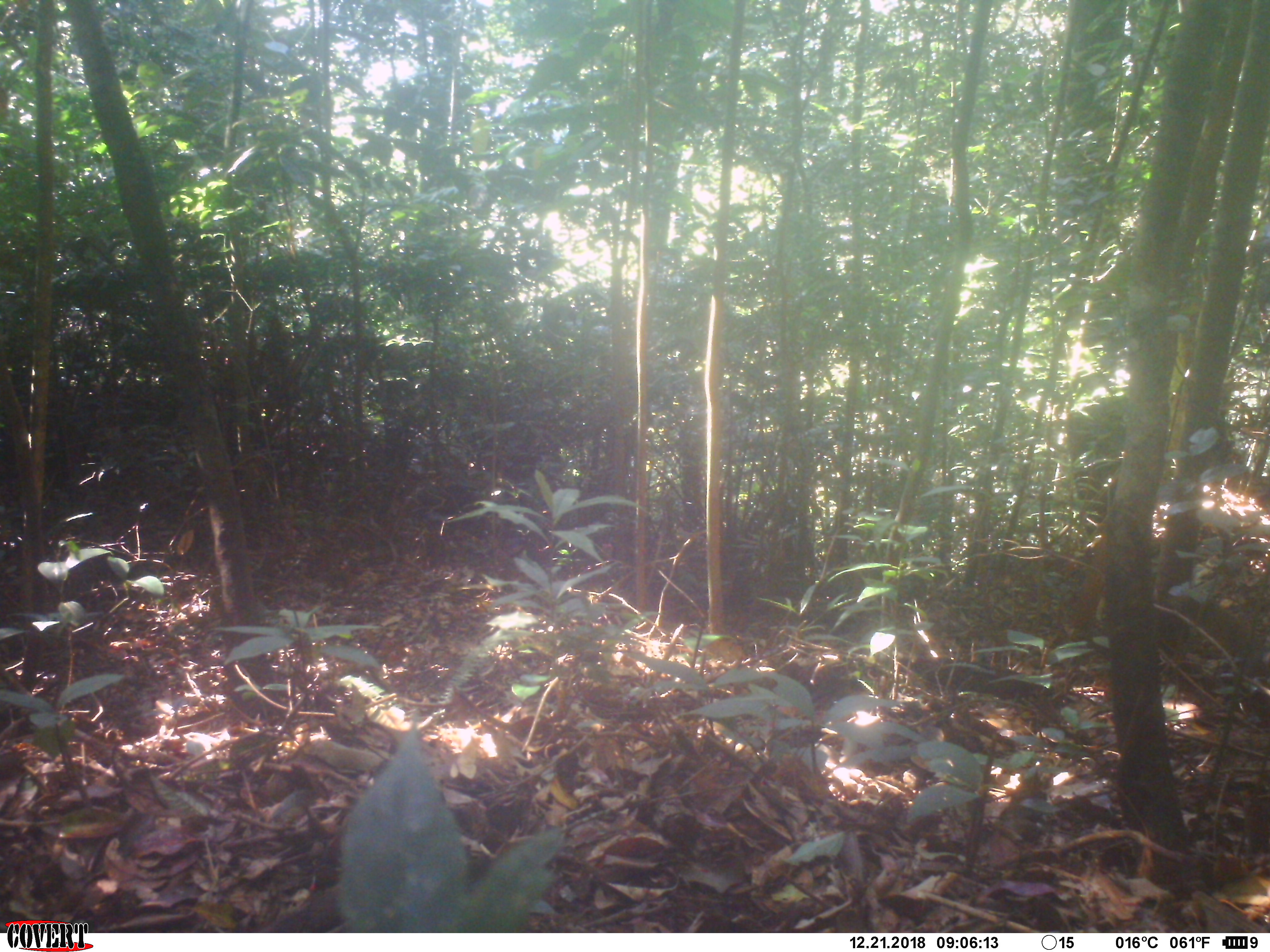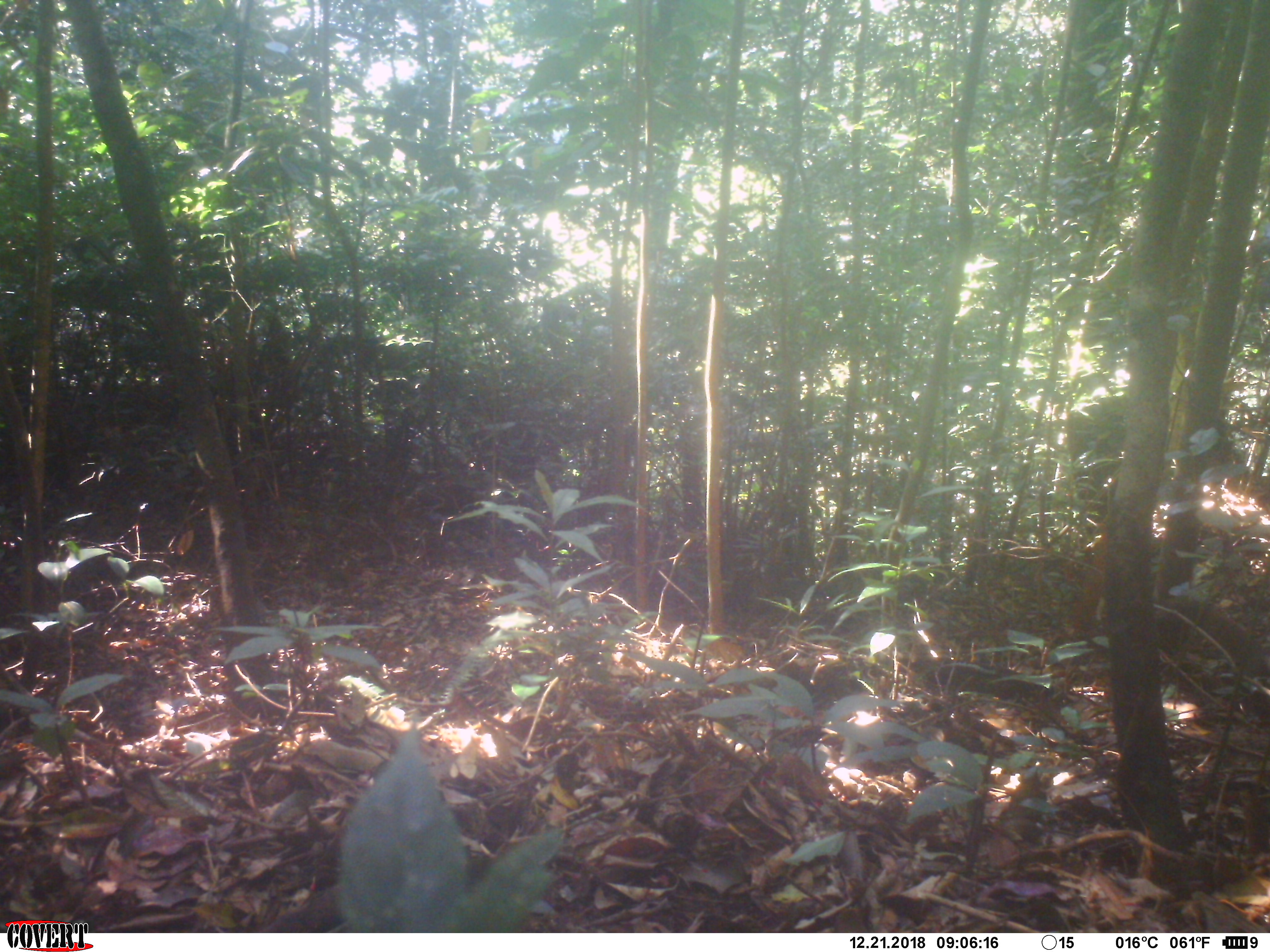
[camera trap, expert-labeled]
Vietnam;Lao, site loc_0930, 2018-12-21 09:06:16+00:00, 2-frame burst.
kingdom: Animalia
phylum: Chordata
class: Mammalia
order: Rodentia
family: Sciuridae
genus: Sciurus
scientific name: Sciurus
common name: squirrel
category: unidentified squirrel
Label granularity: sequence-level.